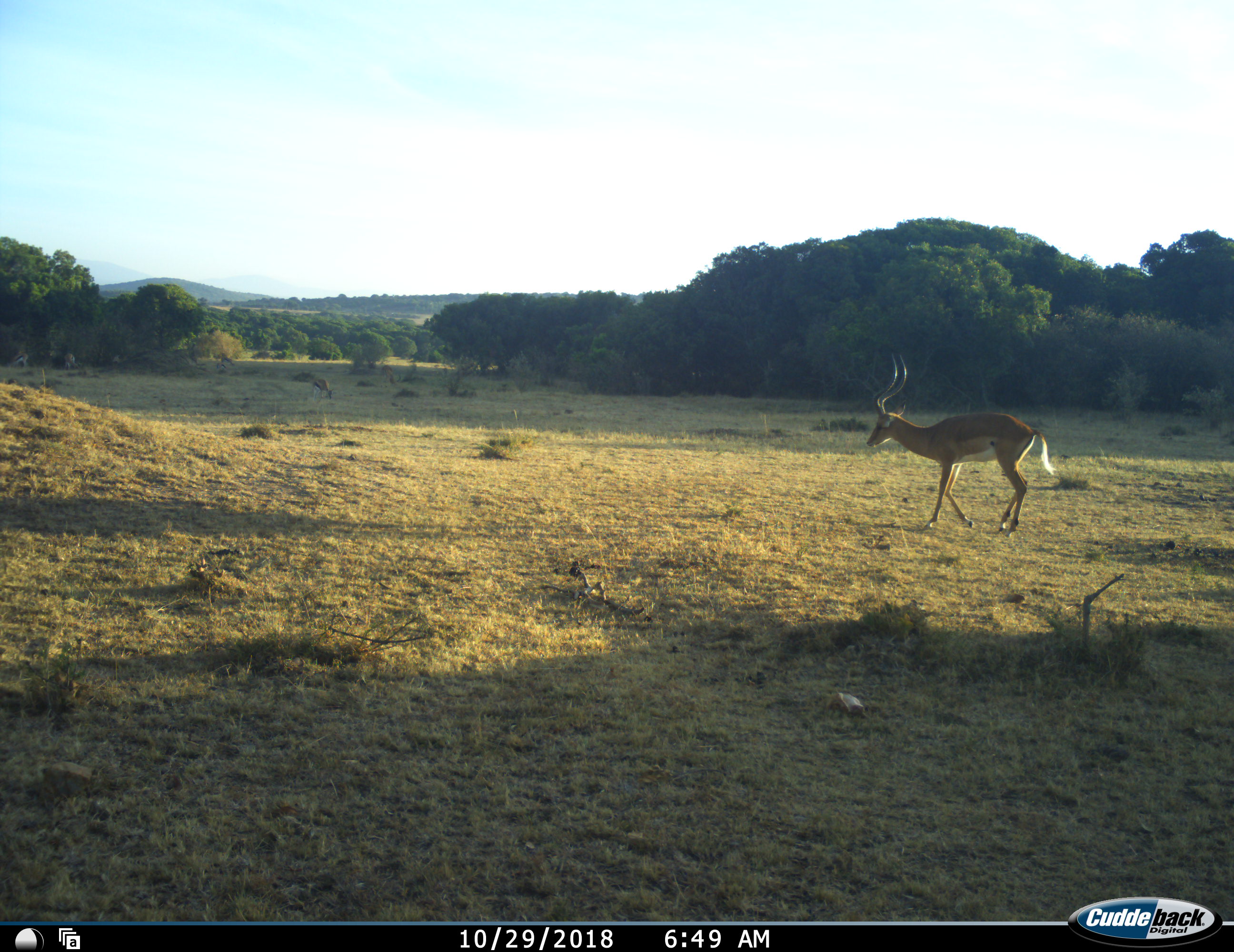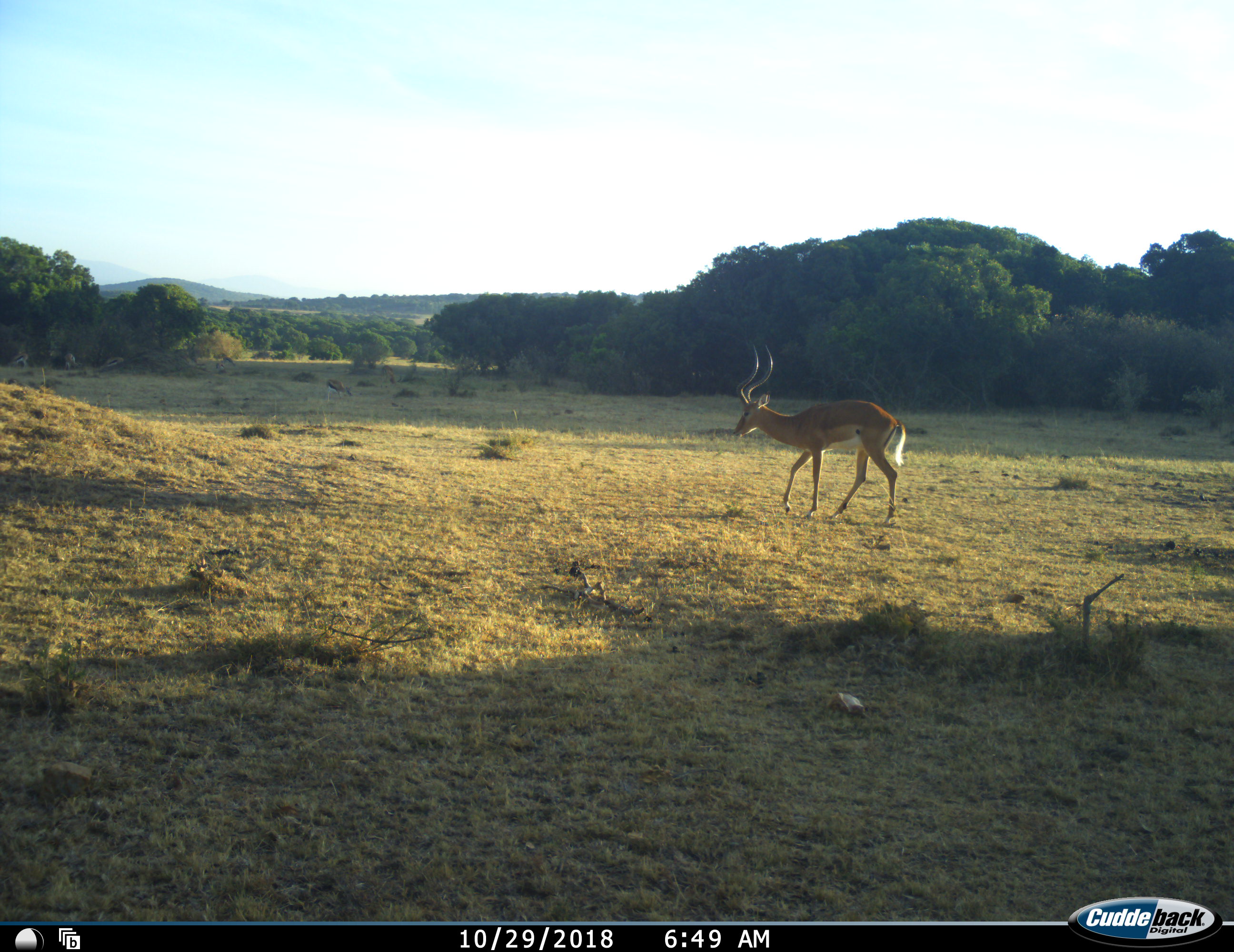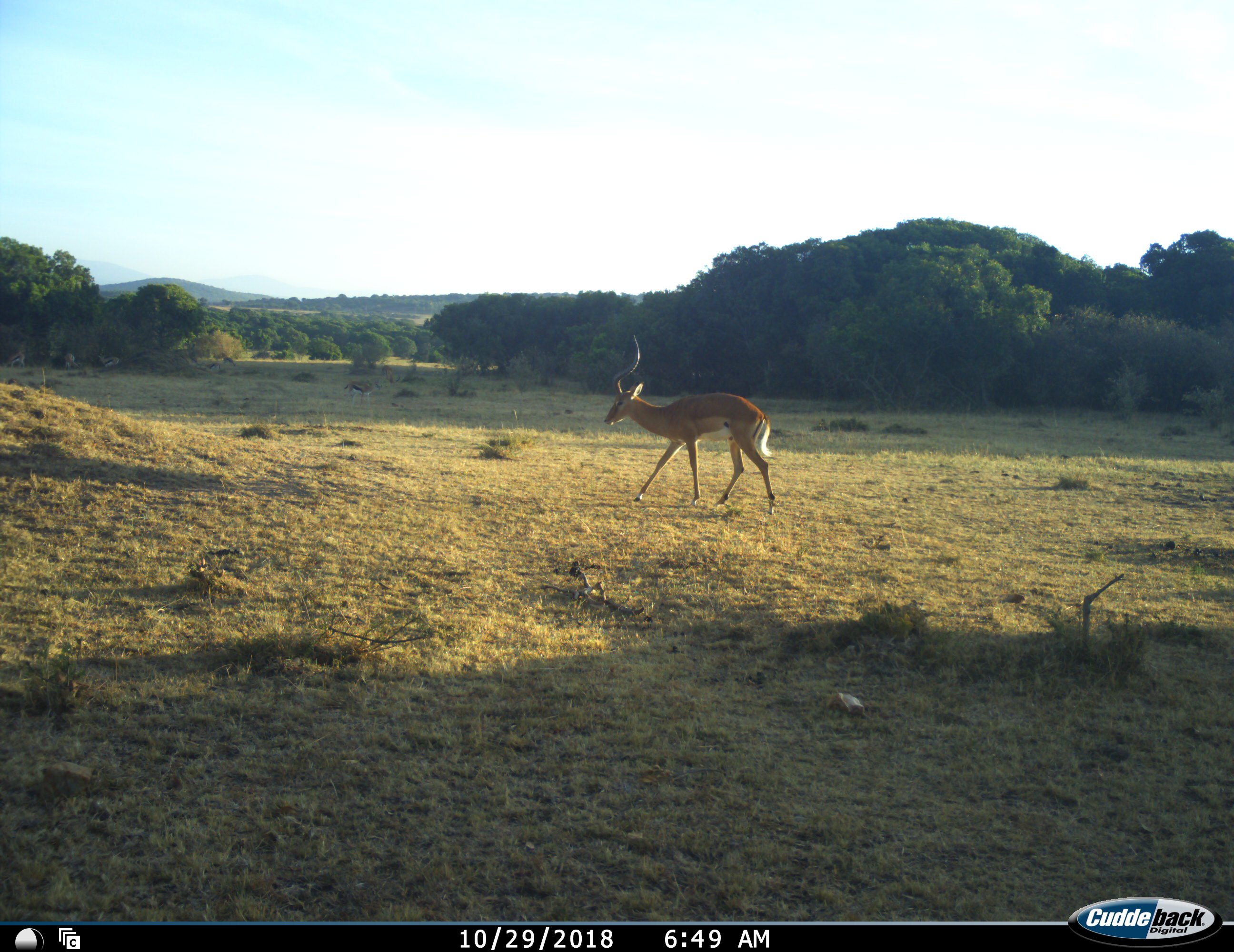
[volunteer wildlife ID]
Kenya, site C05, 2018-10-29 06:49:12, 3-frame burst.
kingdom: Animalia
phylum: Chordata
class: Mammalia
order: Artiodactyla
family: Bovidae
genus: Aepyceros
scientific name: Aepyceros melampus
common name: impala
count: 1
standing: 0%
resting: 0%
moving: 100%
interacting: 0%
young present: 0%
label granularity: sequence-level